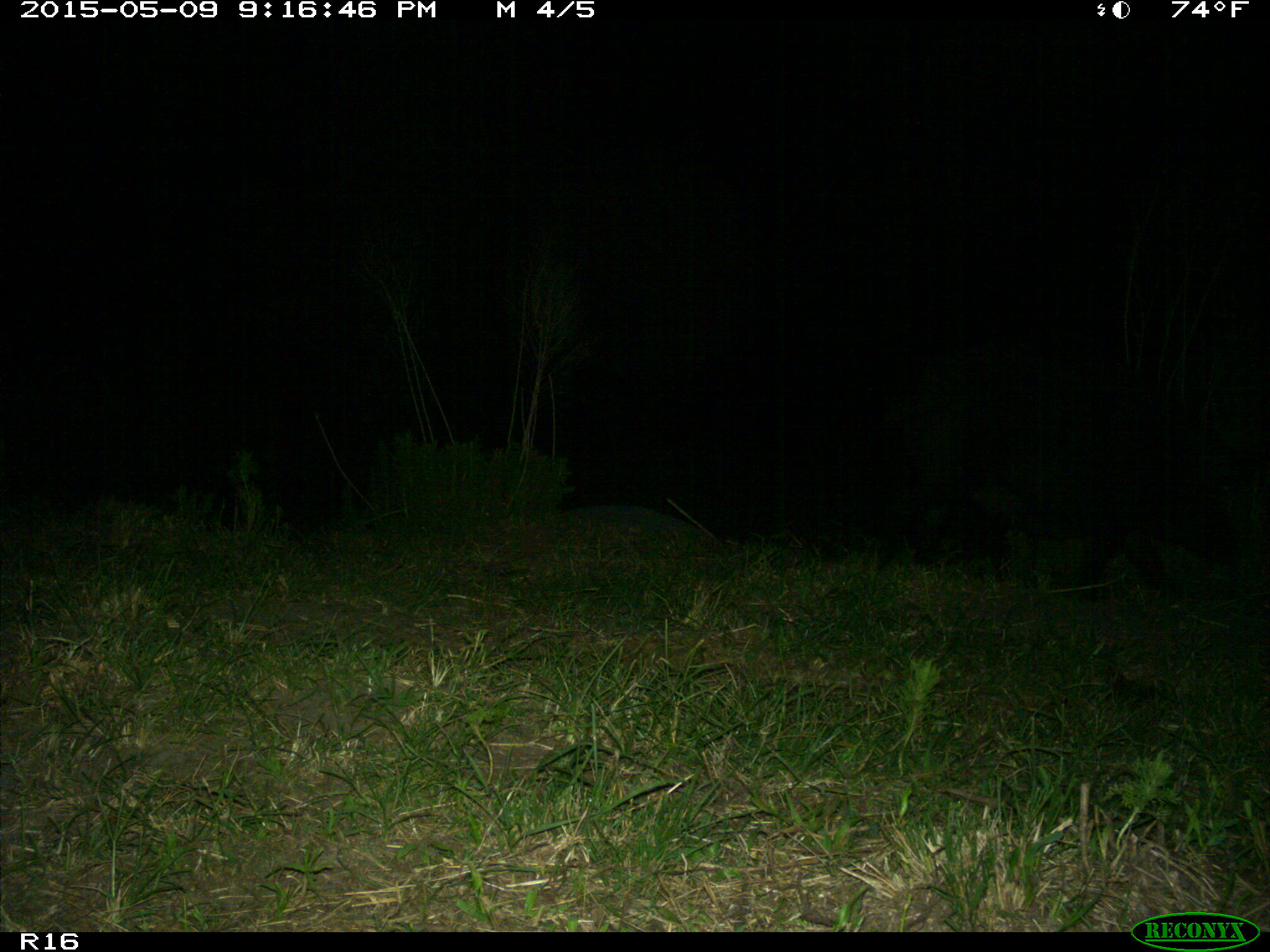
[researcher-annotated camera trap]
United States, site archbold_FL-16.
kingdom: Animalia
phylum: Chordata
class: Mammalia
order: Artiodactyla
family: Suidae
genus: Sus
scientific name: Sus scrofa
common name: wild boar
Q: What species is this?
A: Sus scrofa (wild boar).